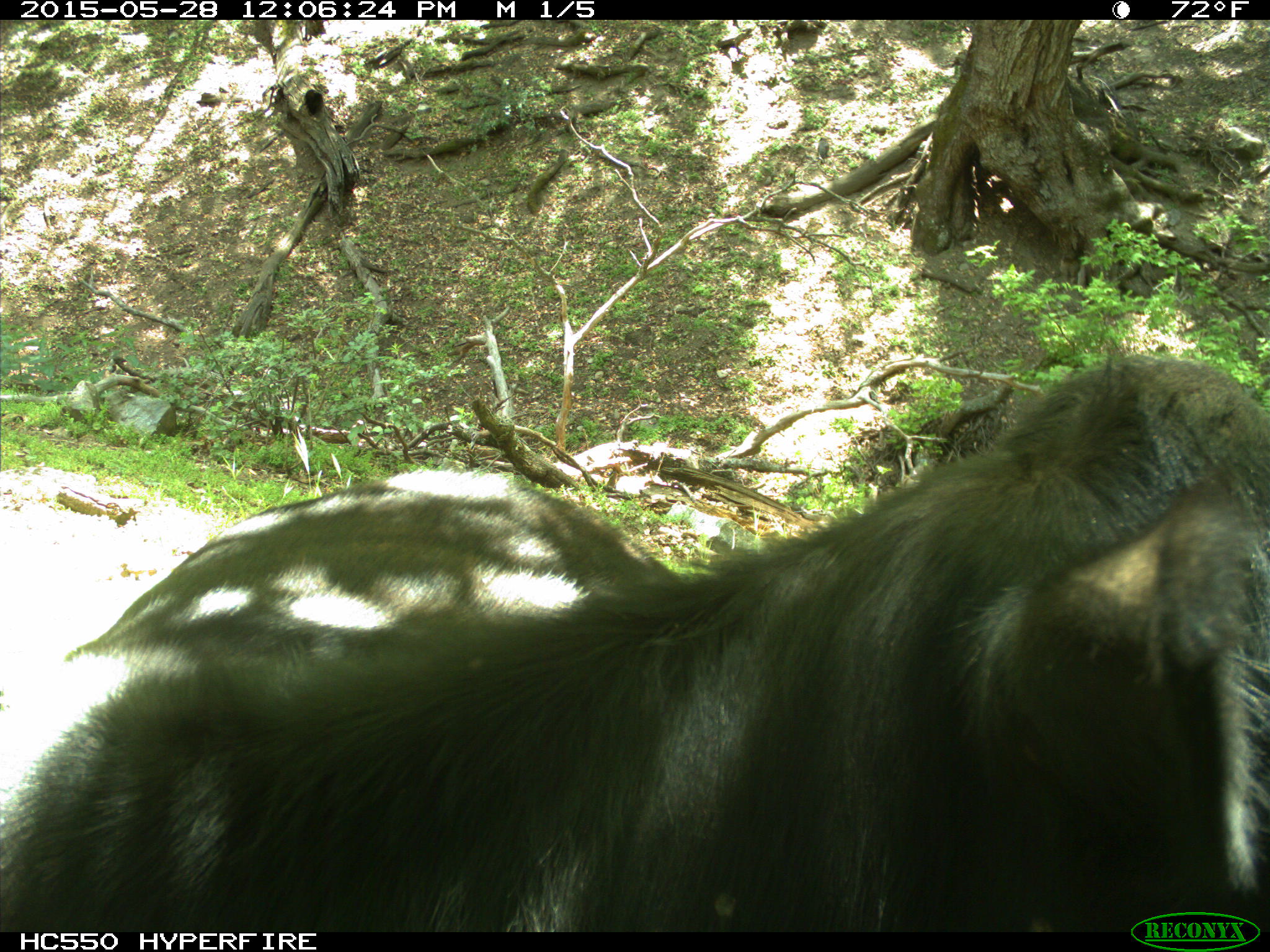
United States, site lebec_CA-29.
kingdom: Animalia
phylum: Chordata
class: Mammalia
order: Artiodactyla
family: Bovidae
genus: Bos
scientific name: Bos taurus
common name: domestic cow